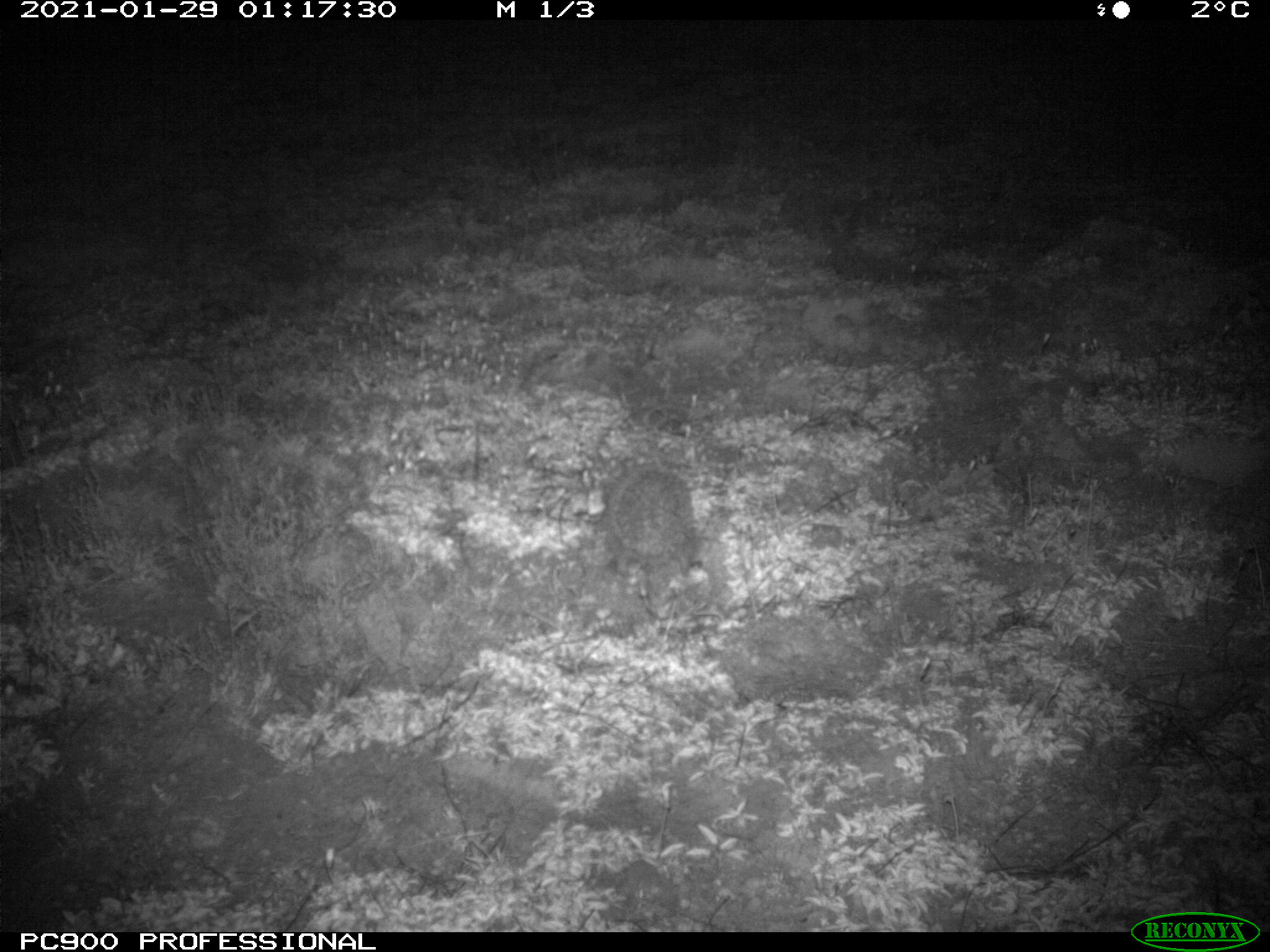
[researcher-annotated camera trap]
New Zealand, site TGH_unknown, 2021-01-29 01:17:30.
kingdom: Animalia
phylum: Chordata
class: Mammalia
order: Eulipotyphla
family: Erinaceidae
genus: Erinaceus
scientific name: Erinaceus europaeus europaeus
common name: european hedgehog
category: hedgehog